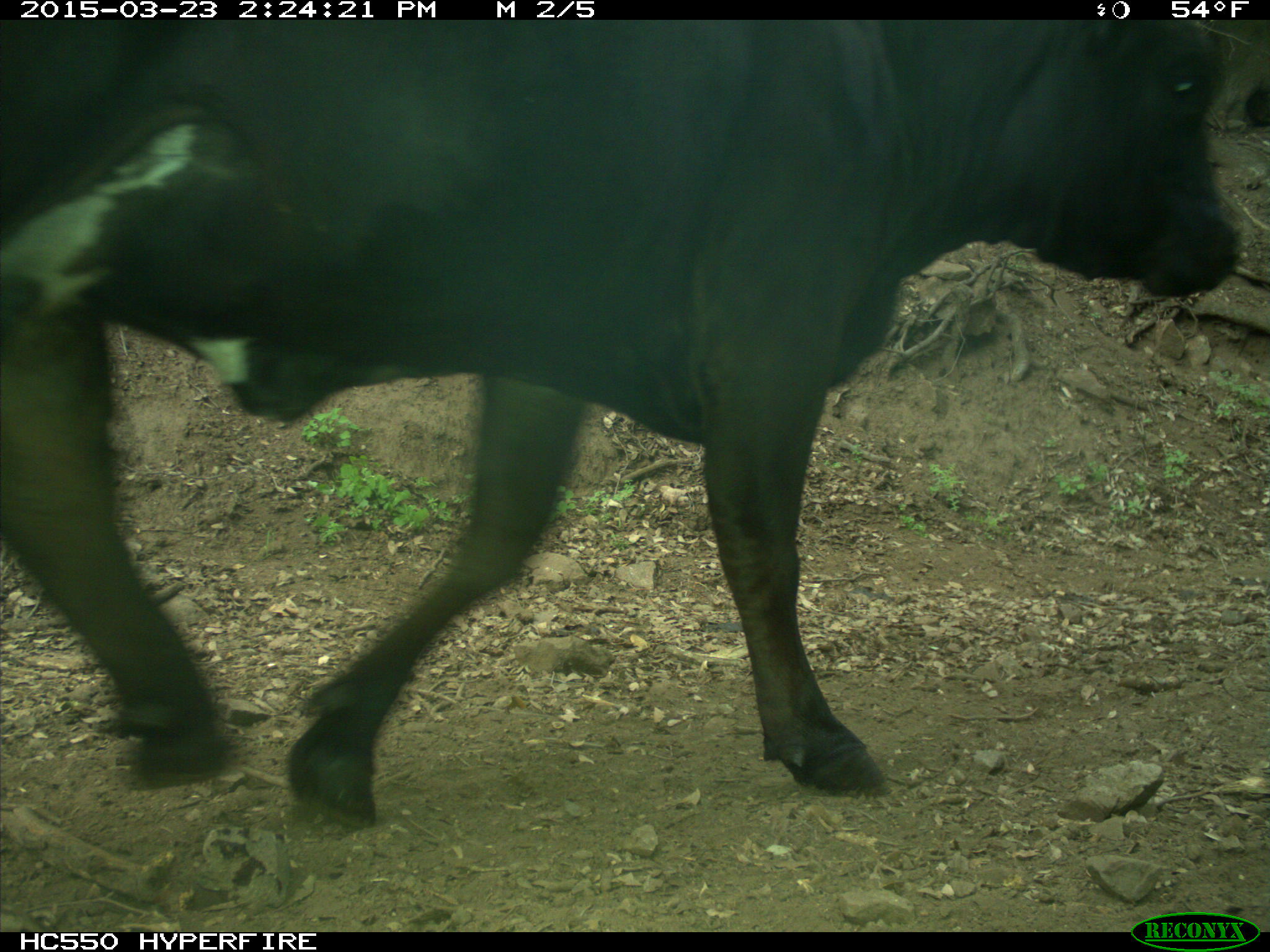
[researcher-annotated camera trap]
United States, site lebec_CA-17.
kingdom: Animalia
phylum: Chordata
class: Mammalia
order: Artiodactyla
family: Bovidae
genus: Bos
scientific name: Bos taurus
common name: domestic cow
Bos taurus (domestic cow).